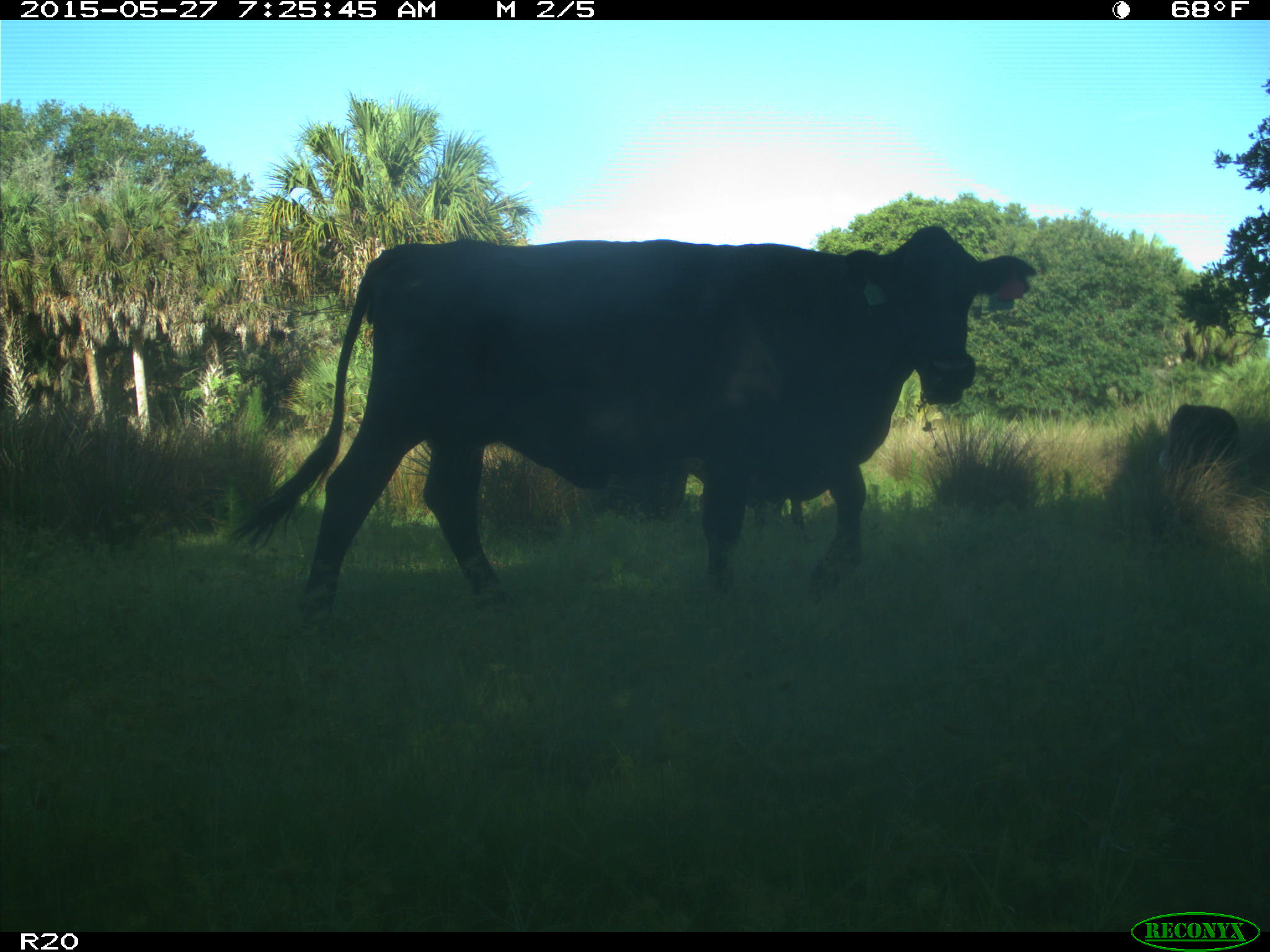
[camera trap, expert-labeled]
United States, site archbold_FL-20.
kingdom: Animalia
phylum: Chordata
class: Mammalia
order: Artiodactyla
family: Bovidae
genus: Bos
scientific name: Bos taurus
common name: domestic cow